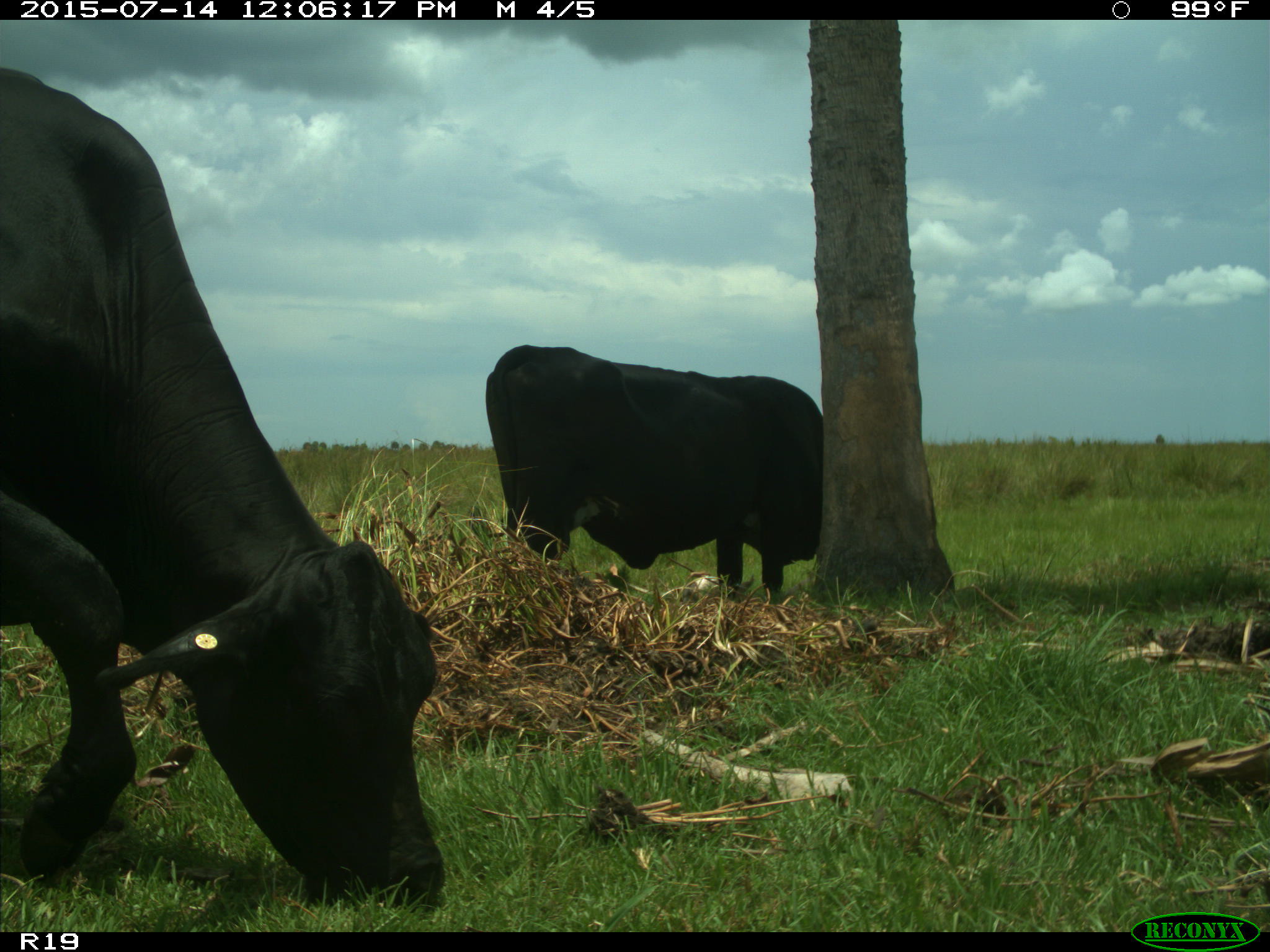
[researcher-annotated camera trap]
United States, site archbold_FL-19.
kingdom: Animalia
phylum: Chordata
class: Mammalia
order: Artiodactyla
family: Bovidae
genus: Bos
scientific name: Bos taurus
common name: domestic cow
Bos taurus (domestic cow).